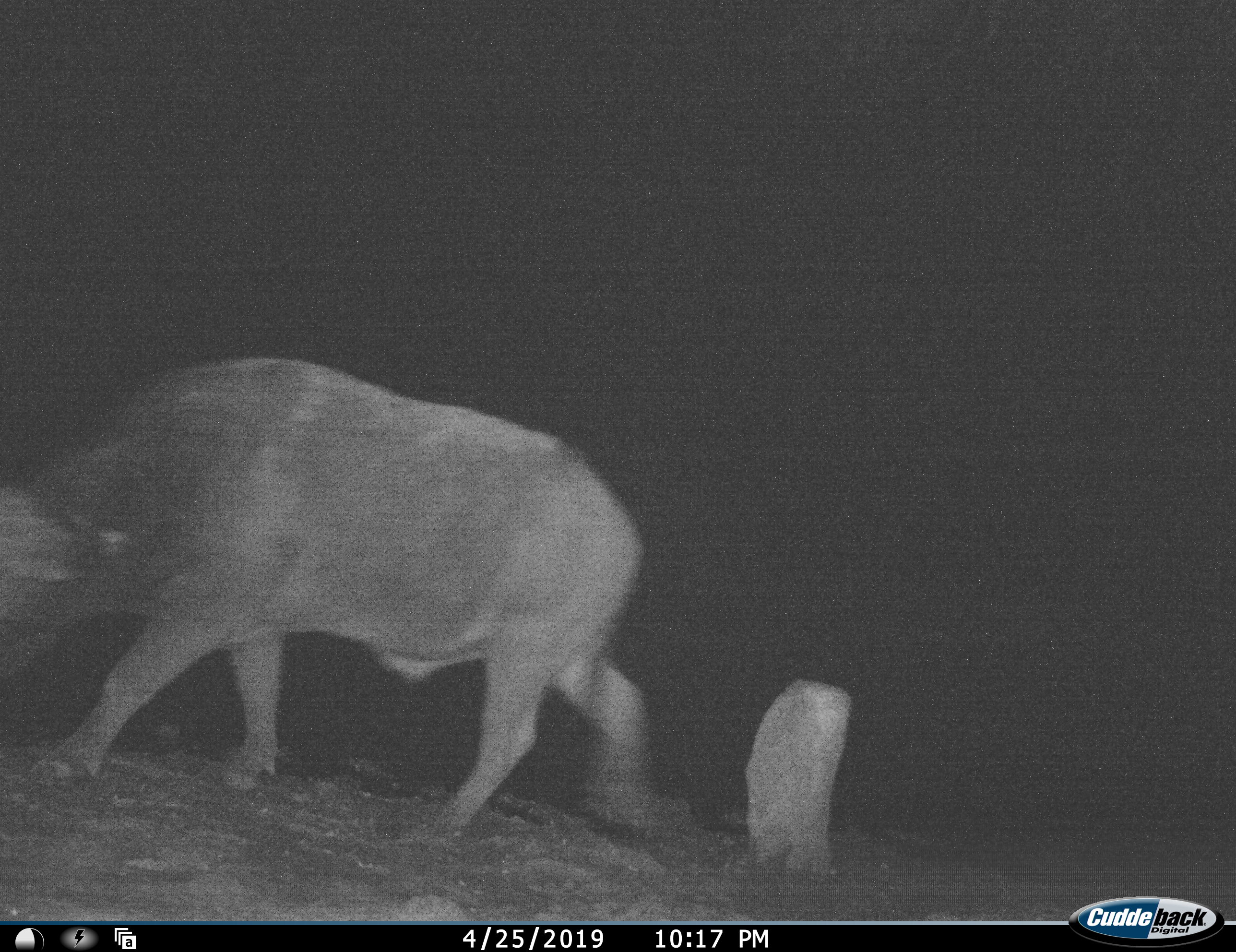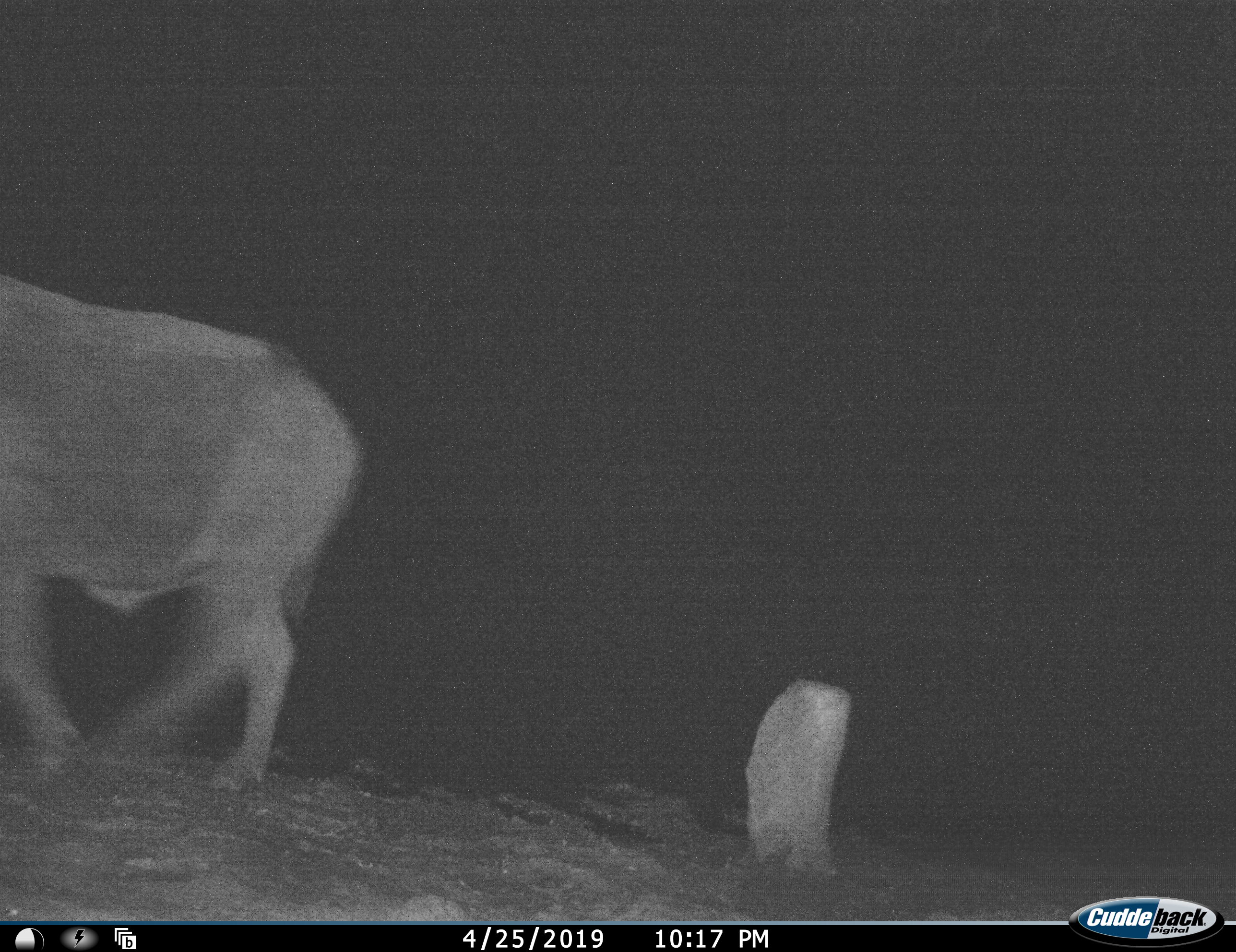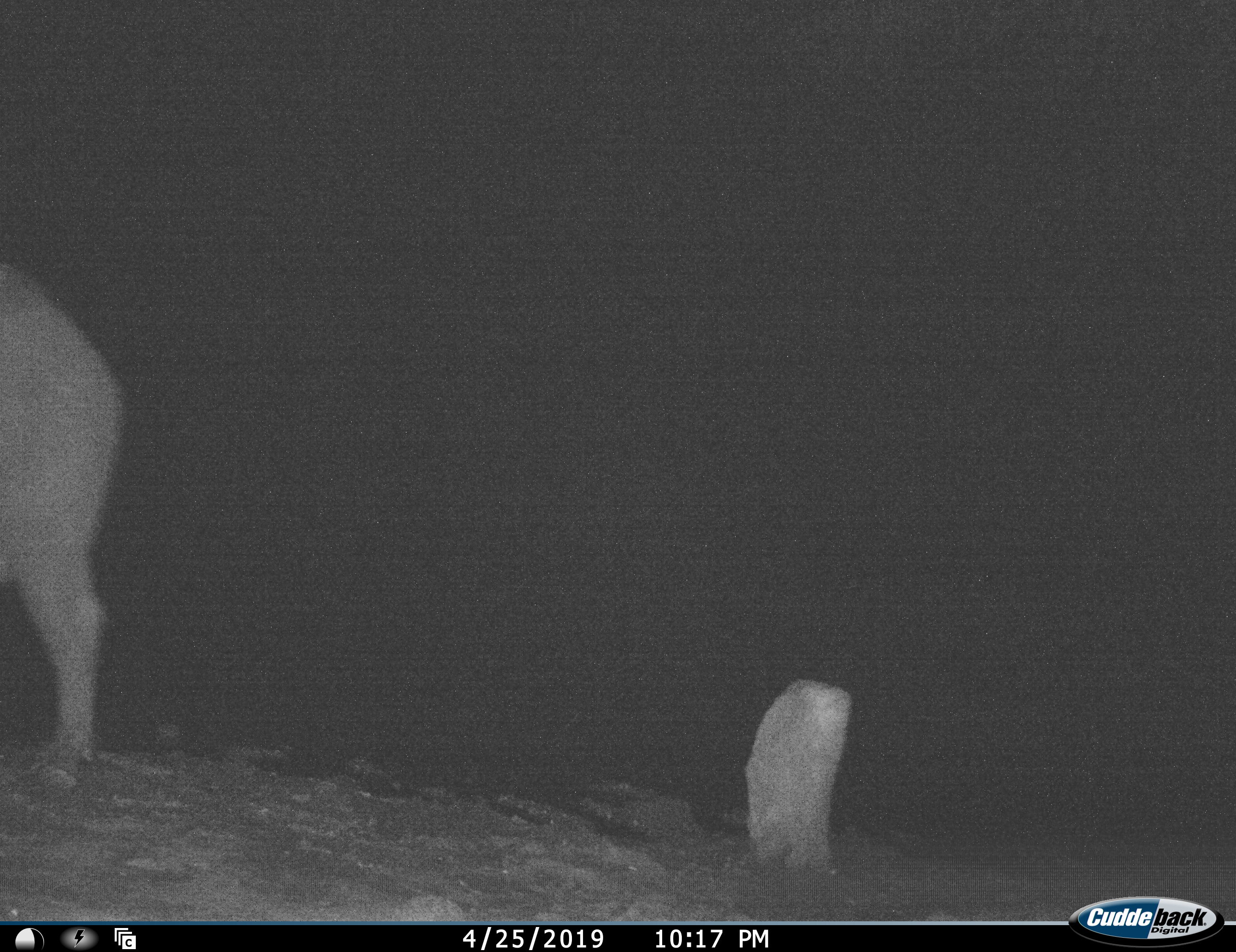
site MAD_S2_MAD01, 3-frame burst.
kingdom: Animalia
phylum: Chordata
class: Mammalia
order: Artiodactyla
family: Bovidae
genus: Syncerus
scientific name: Syncerus caffer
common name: african buffalo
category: buffalo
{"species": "buffalo (african buffalo) (Syncerus caffer)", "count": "1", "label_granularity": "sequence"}